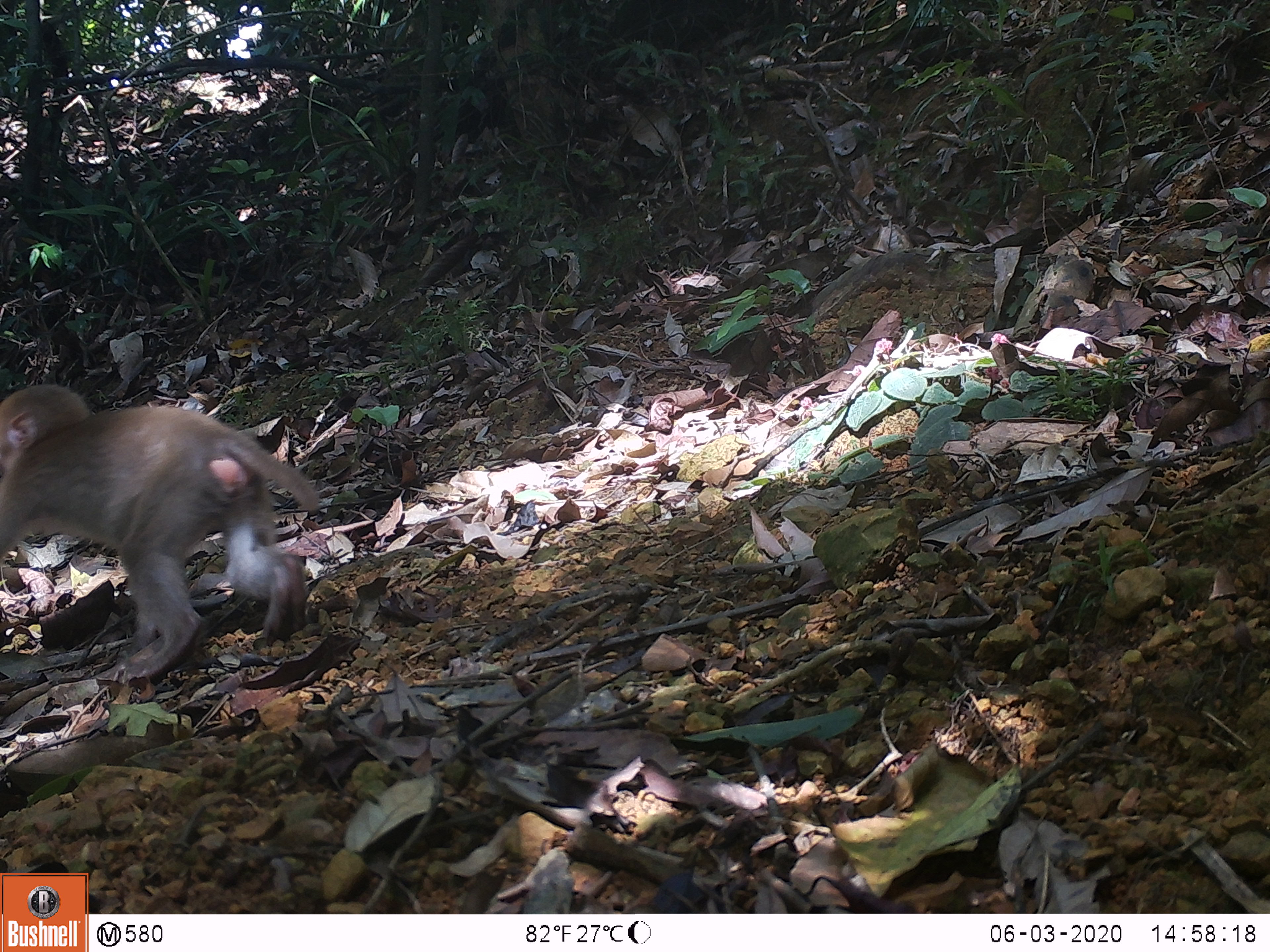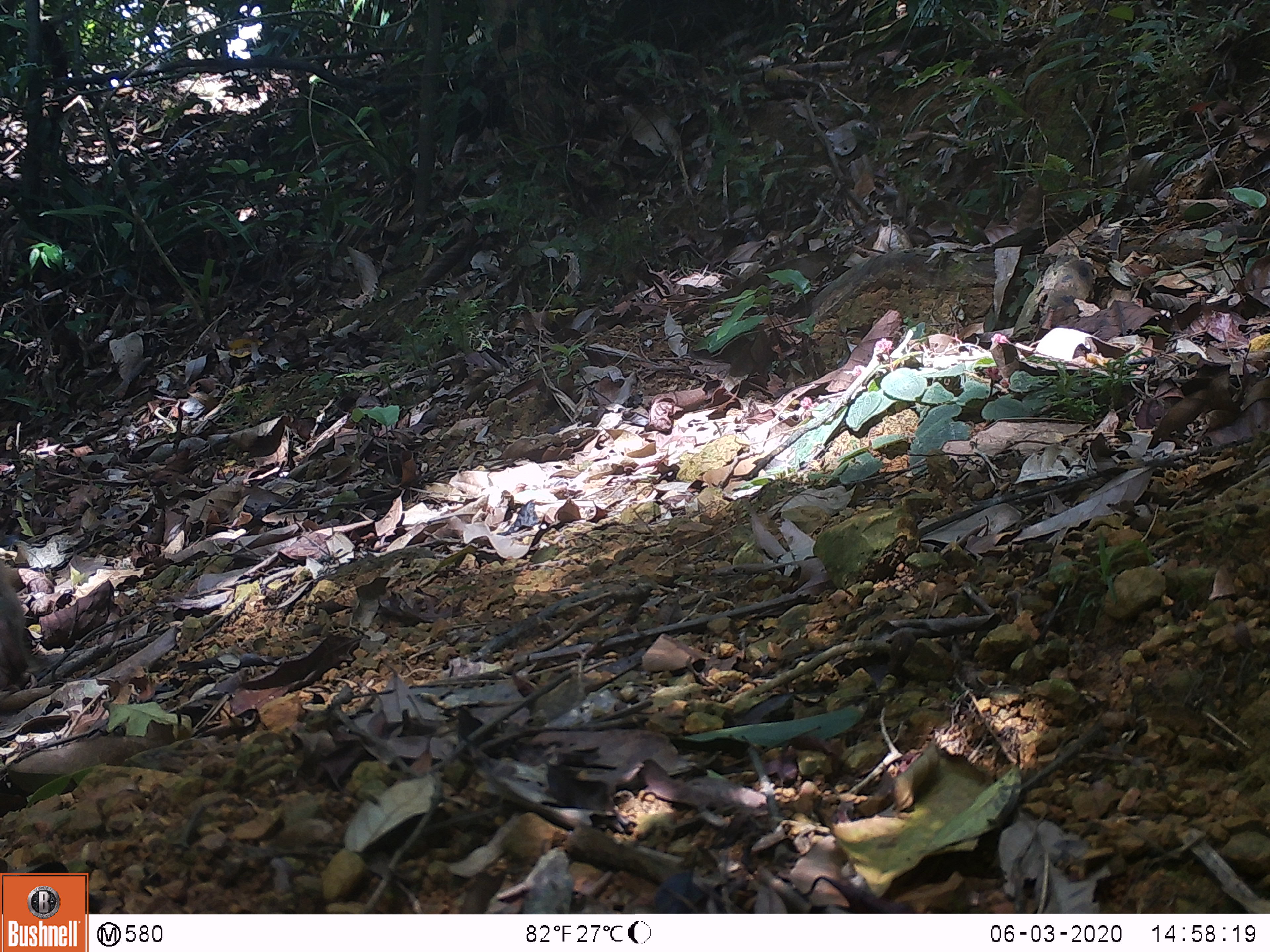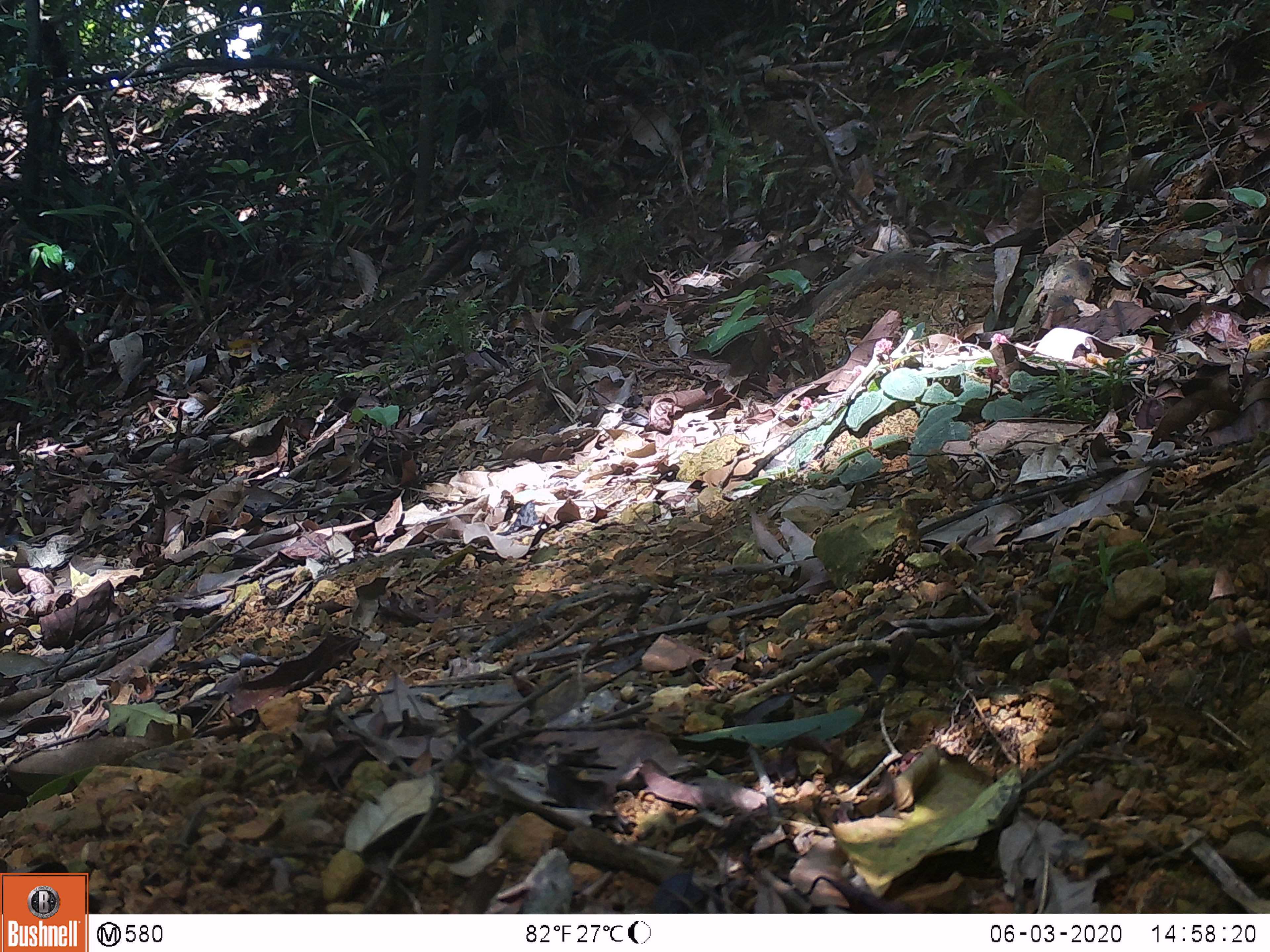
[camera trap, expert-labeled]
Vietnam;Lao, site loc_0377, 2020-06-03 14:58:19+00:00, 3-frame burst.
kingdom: Animalia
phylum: Chordata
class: Mammalia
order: Primates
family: Cercopithecidae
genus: Macaca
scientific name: Macaca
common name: macaques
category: assam or rhesus macaque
Assam or rhesus macaque (macaques) (Macaca). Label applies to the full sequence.